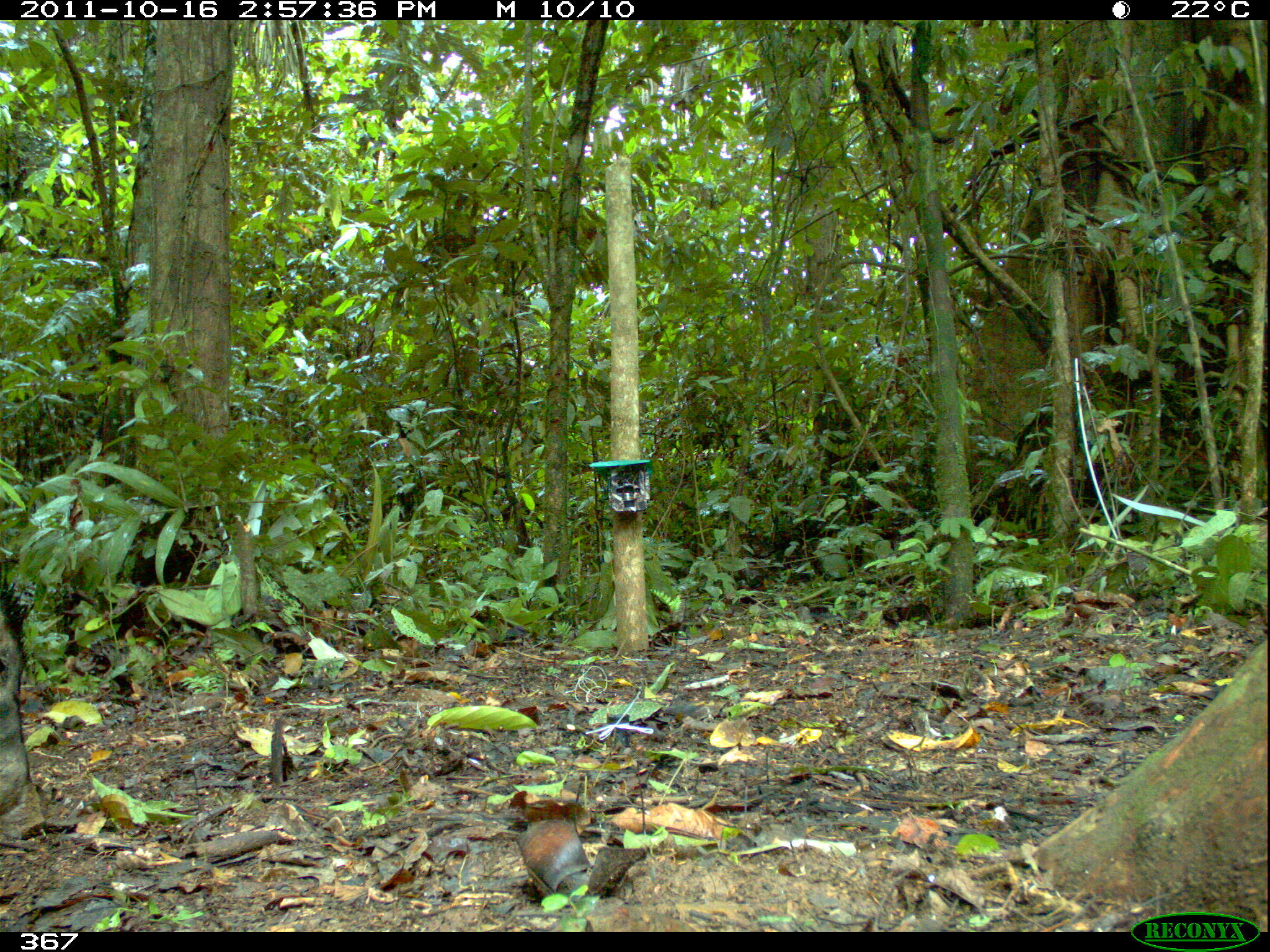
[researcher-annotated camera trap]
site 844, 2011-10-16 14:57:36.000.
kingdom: Animalia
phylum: Chordata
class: Mammalia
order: Artiodactyla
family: Tayassuidae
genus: Tayassu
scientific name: Tayassu pecari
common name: white-lipped peccary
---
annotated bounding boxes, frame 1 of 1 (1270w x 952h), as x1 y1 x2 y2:
tayassu pecari: 0 565 77 842